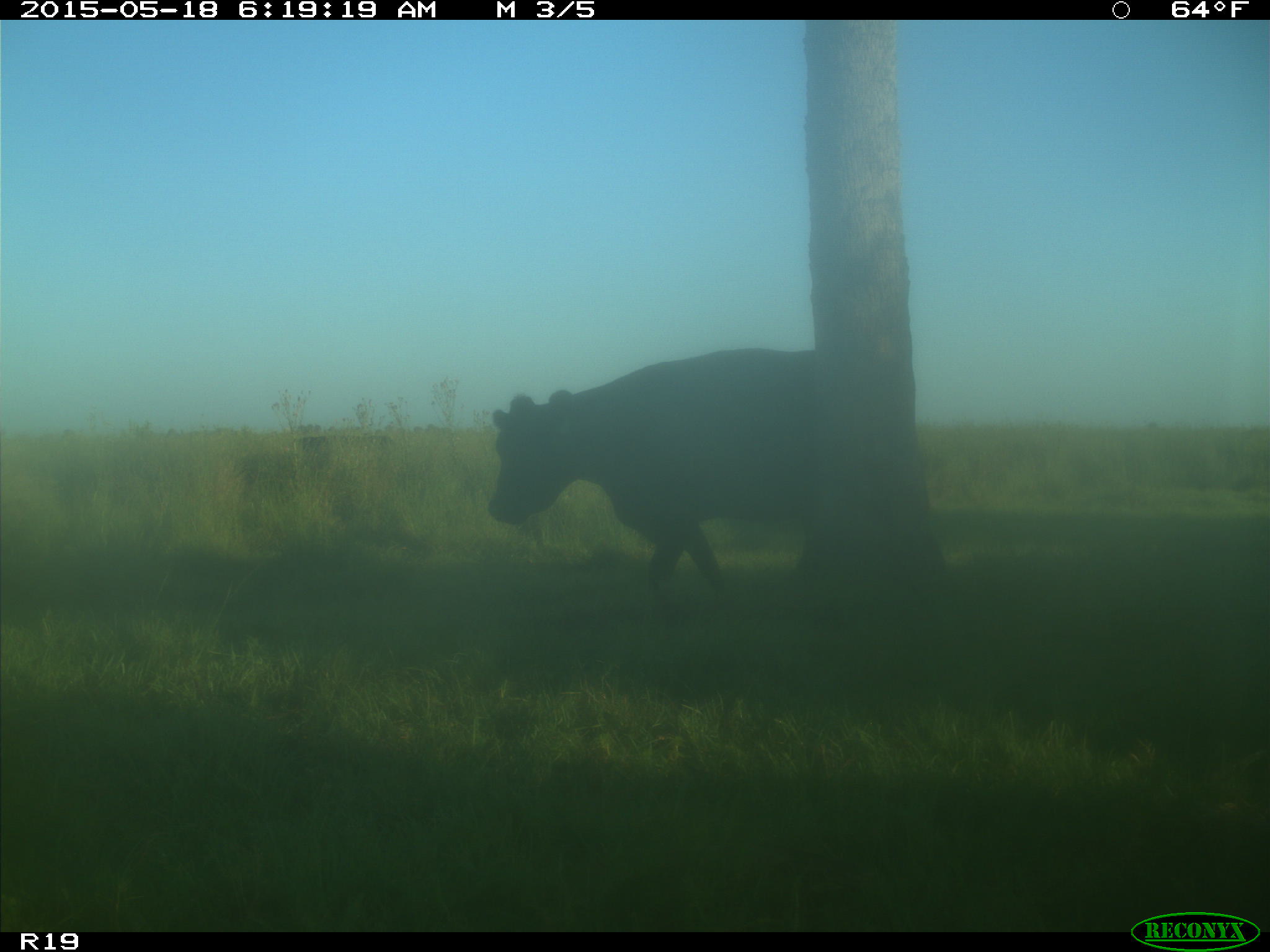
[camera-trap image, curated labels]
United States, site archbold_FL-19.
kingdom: Animalia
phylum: Chordata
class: Mammalia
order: Artiodactyla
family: Bovidae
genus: Bos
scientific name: Bos taurus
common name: domestic cow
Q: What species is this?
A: Bos taurus (domestic cow).